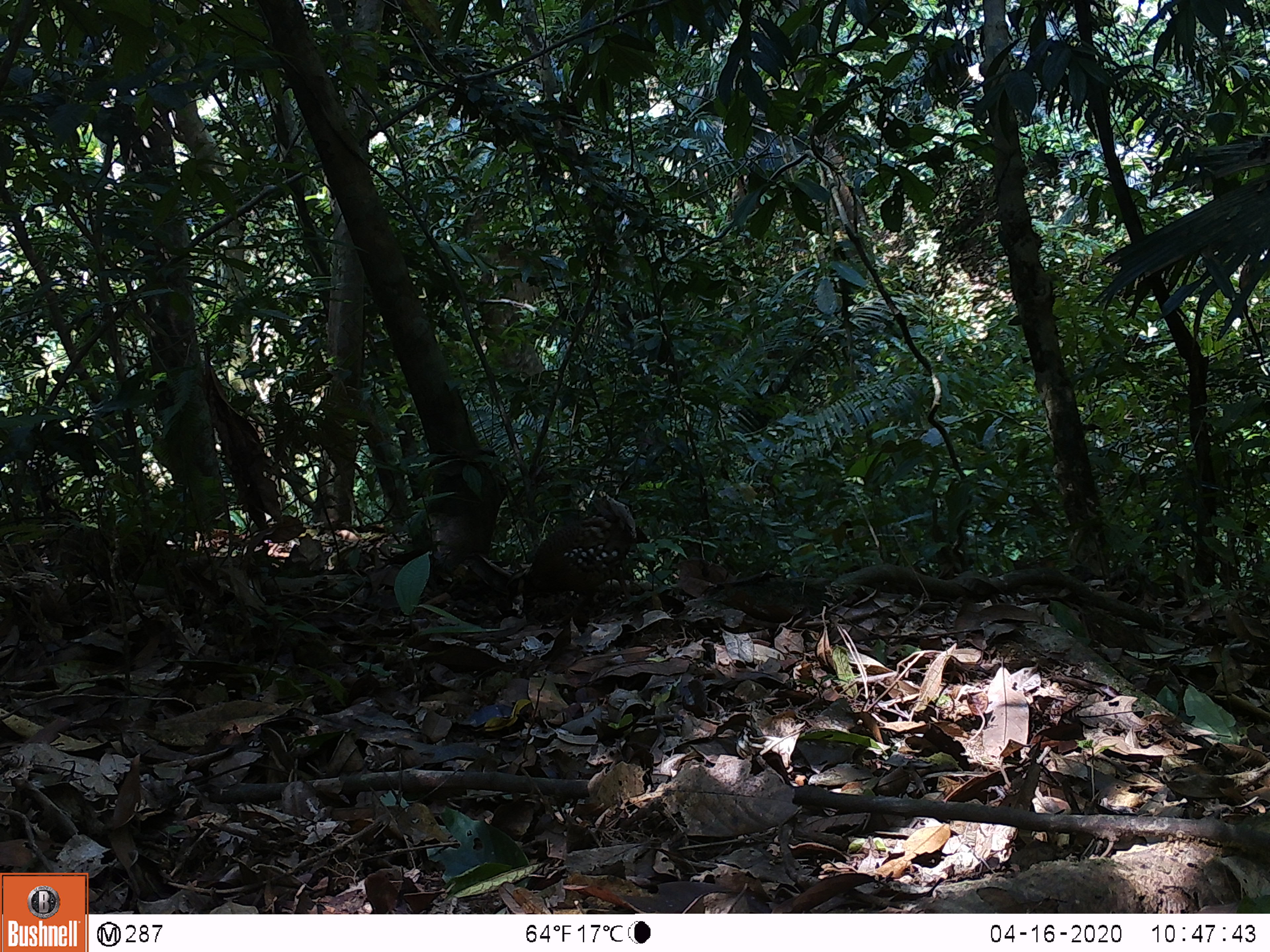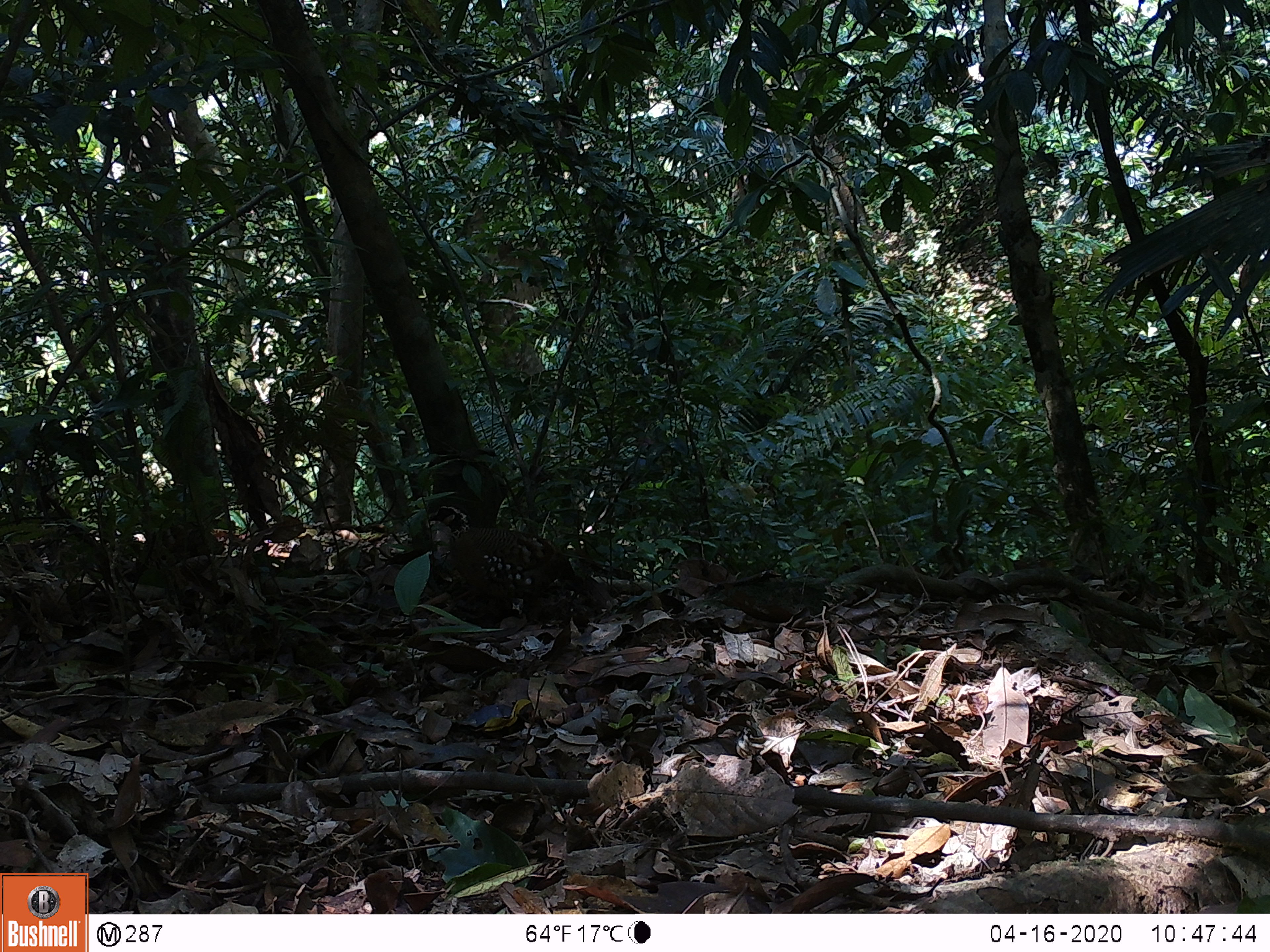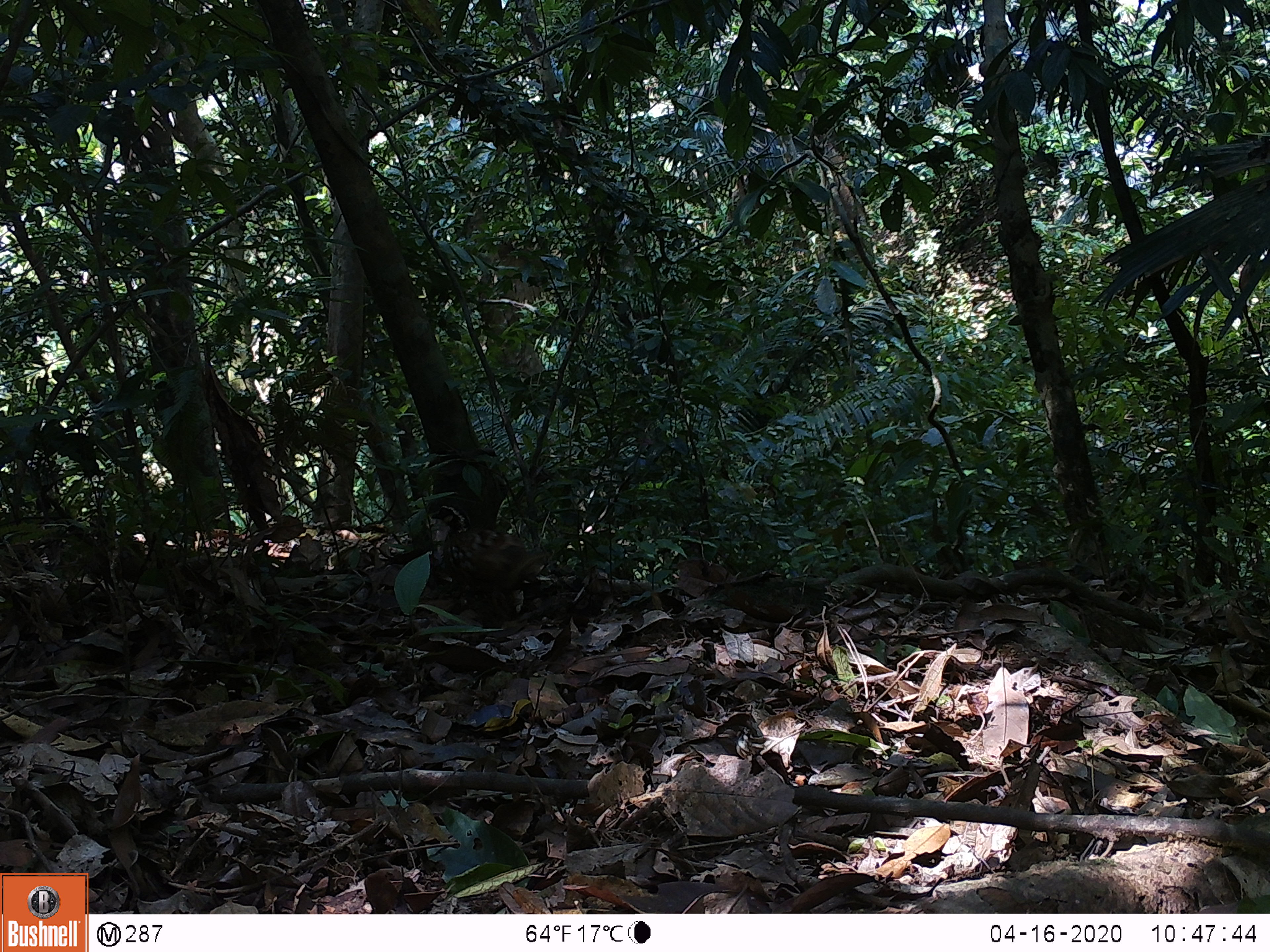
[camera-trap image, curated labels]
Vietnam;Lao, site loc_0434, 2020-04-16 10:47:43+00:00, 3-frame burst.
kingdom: Animalia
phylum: Chordata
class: Aves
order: Galliformes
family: Phasianidae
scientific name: Phasianidae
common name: partridge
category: unidentified partridge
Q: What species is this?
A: Unidentified partridge (partridge) (Phasianidae).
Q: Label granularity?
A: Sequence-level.